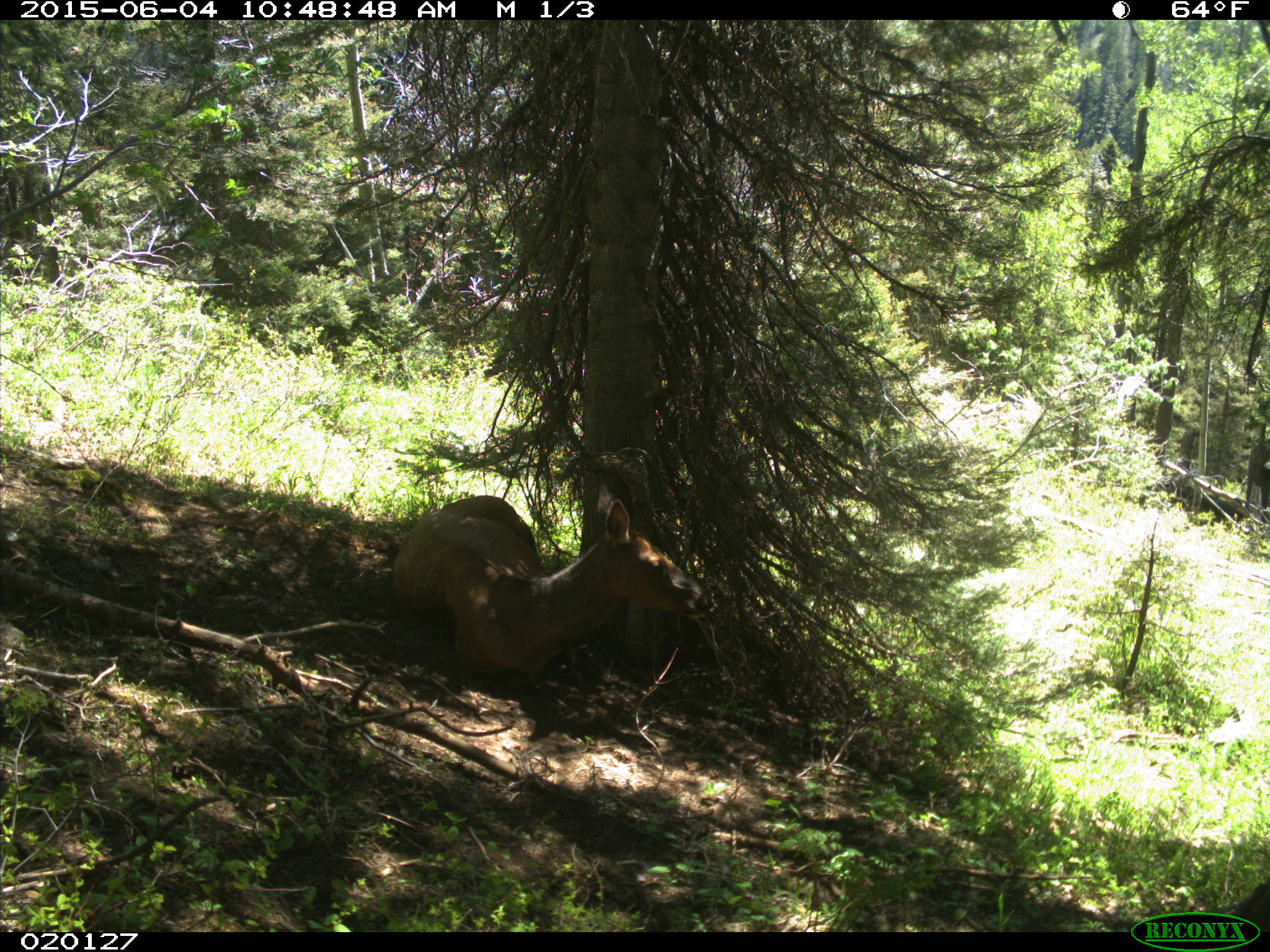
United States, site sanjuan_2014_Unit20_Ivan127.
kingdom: Animalia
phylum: Chordata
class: Mammalia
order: Artiodactyla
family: Cervidae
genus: Cervus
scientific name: Cervus elaphus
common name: red deer